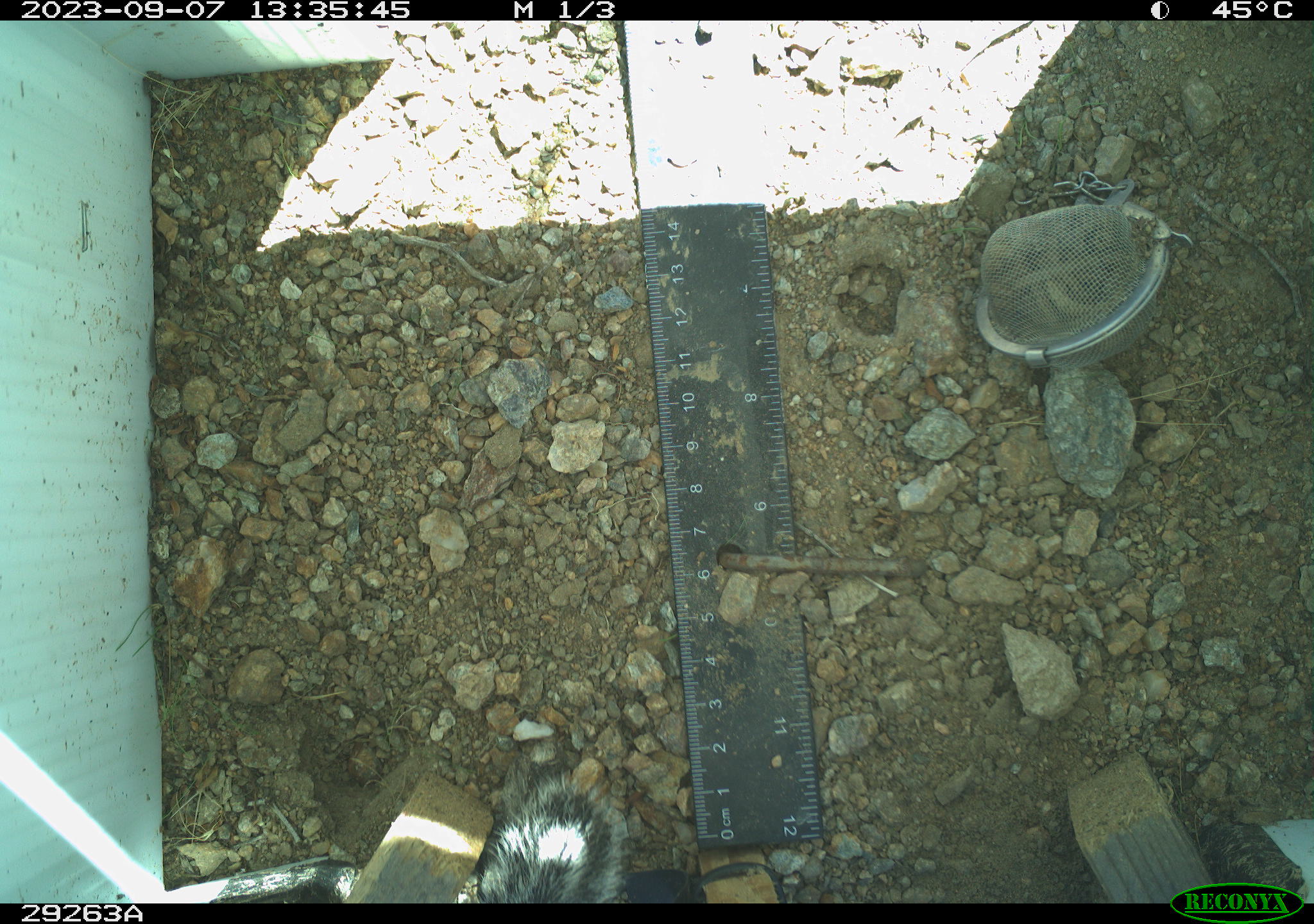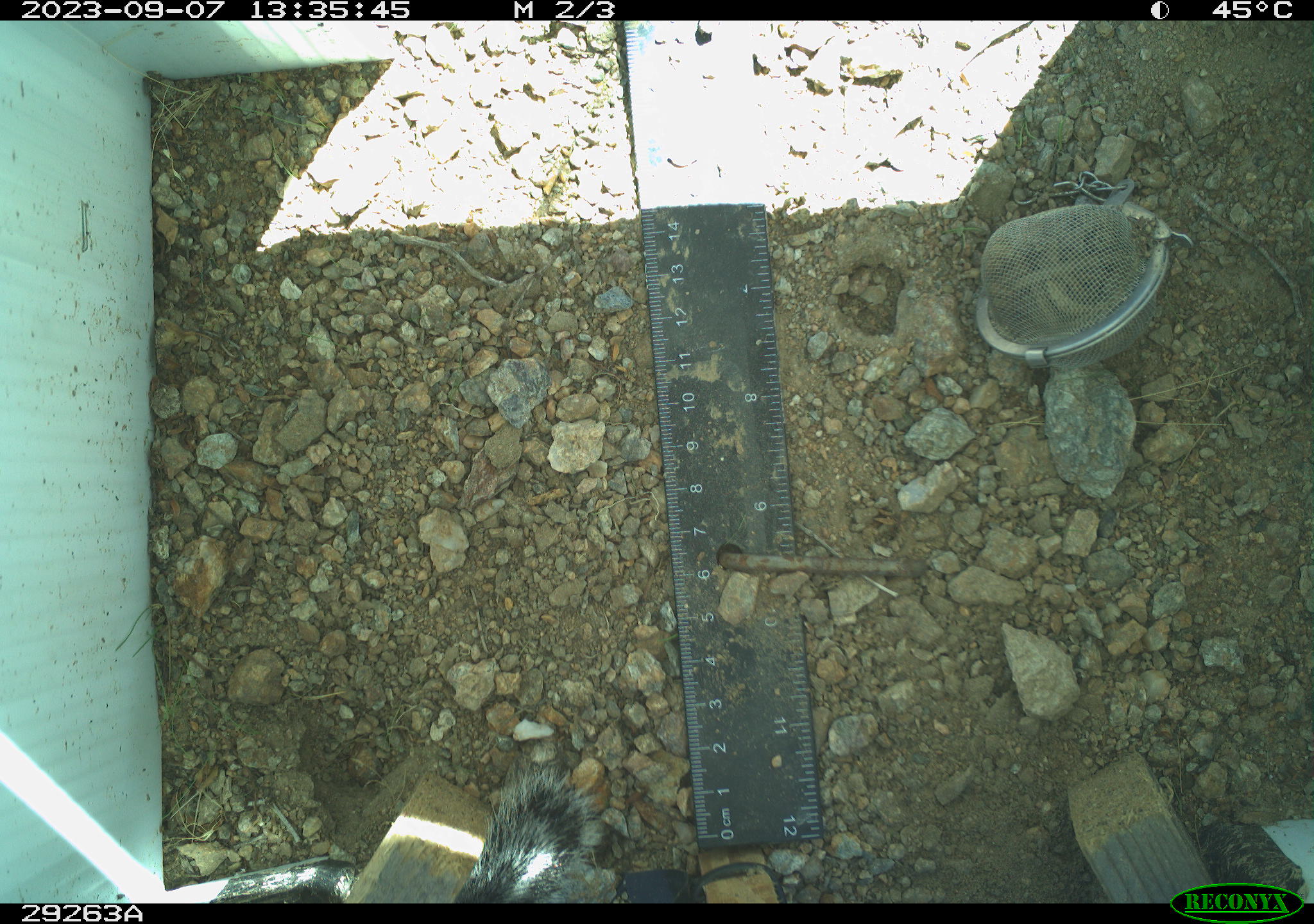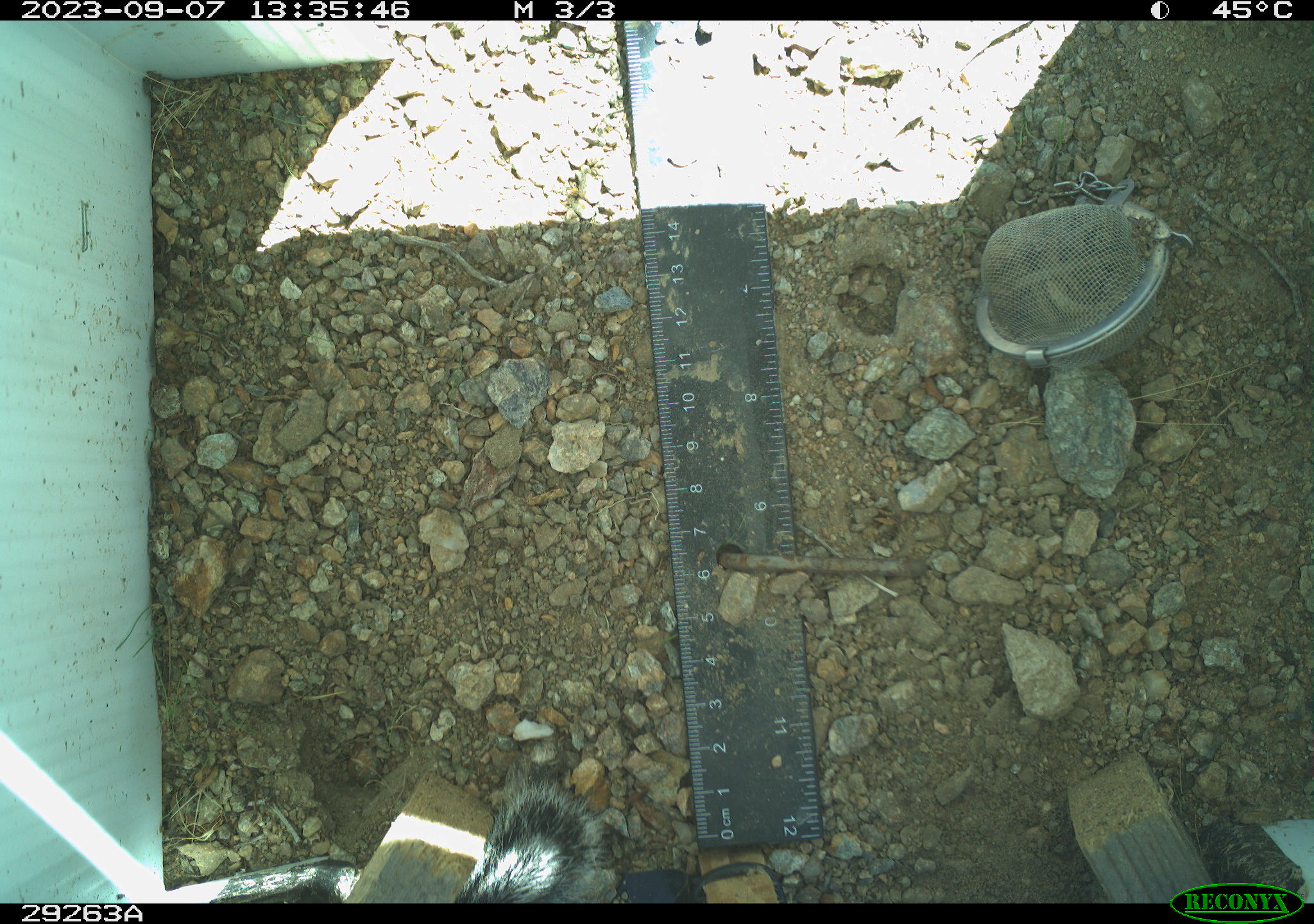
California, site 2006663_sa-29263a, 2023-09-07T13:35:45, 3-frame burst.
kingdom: Animalia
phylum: Chordata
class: Mammalia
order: Rodentia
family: Sciuridae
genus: Ammospermophilus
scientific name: Ammospermophilus leucurus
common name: white-tailed antelope squirrel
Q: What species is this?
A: White-tailed antelope squirrel (Ammospermophilus leucurus).